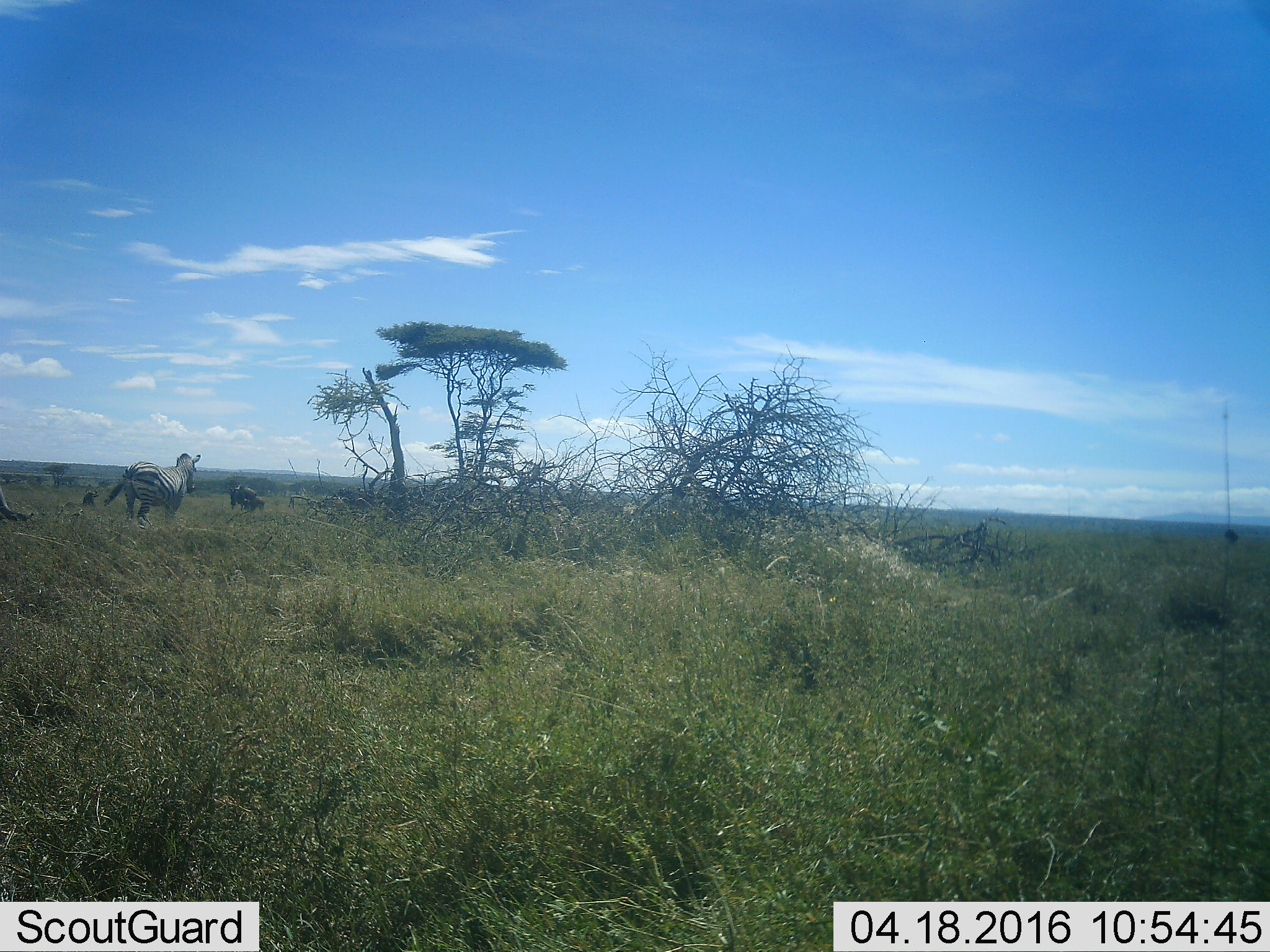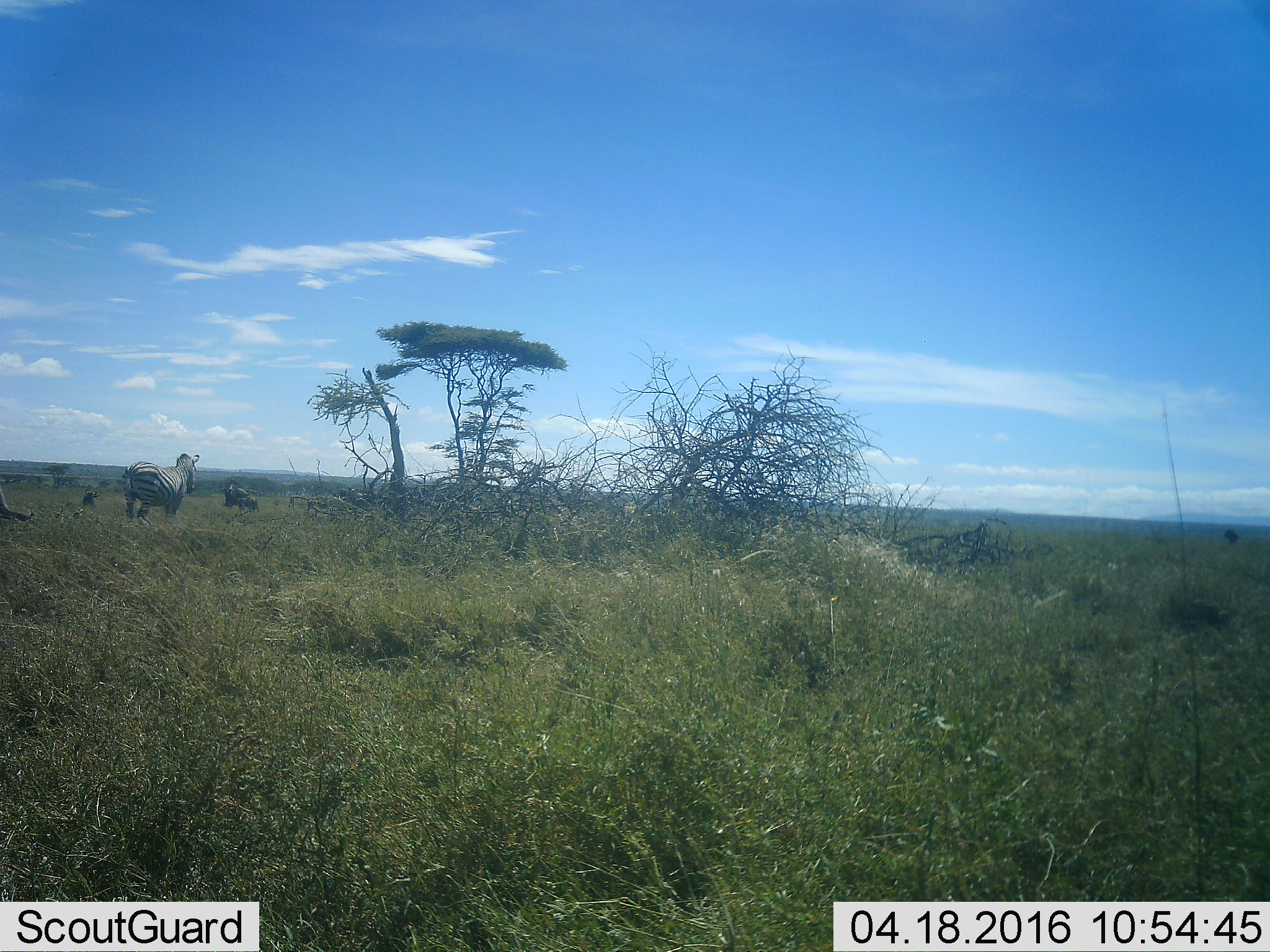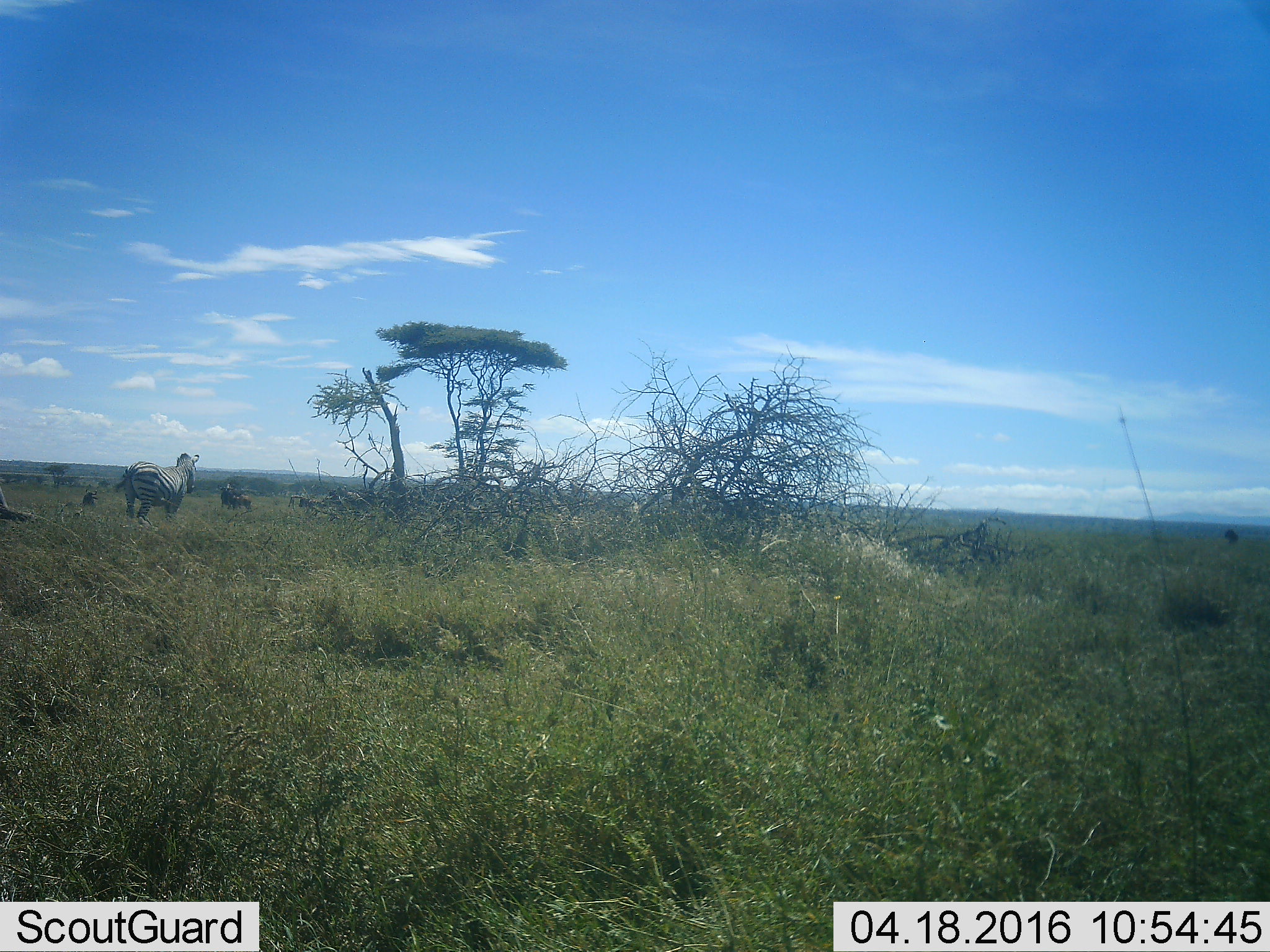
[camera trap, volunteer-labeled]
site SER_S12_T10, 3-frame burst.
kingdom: Animalia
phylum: Chordata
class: Mammalia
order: Perissodactyla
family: Equidae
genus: Equus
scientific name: Equus quagga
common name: plains zebra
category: zebraplains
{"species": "zebraplains (plains zebra) (Equus quagga)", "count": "1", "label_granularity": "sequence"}